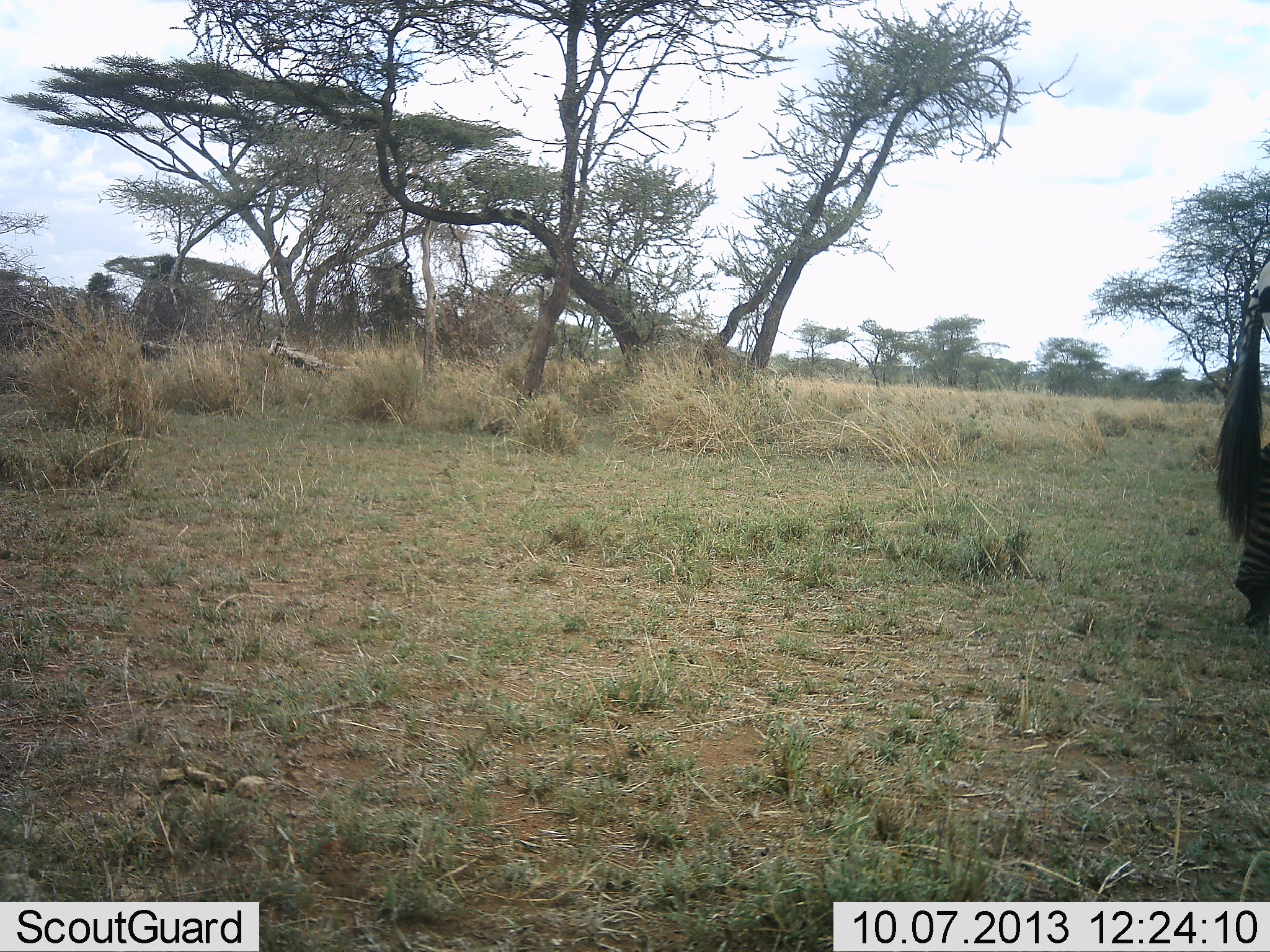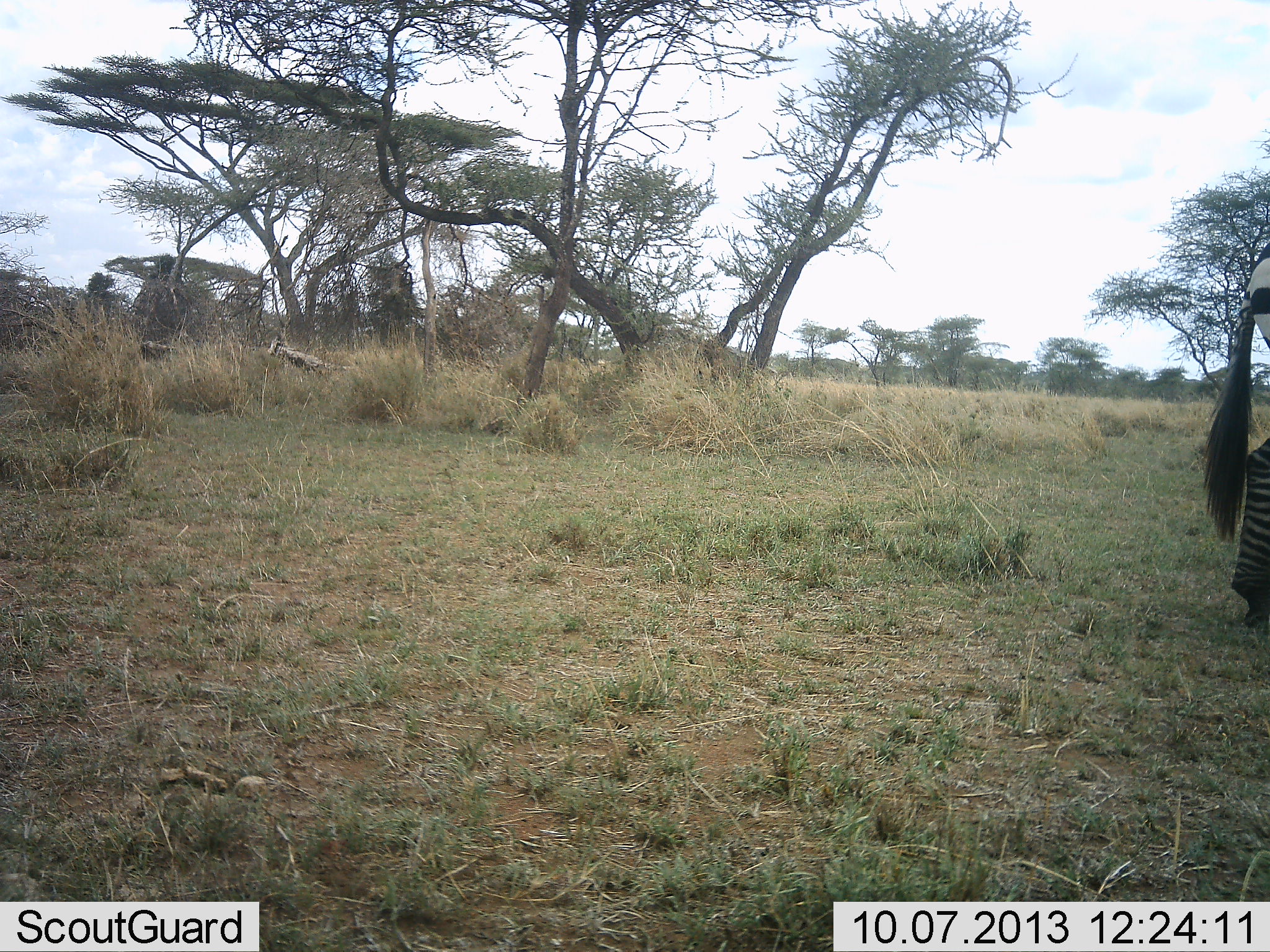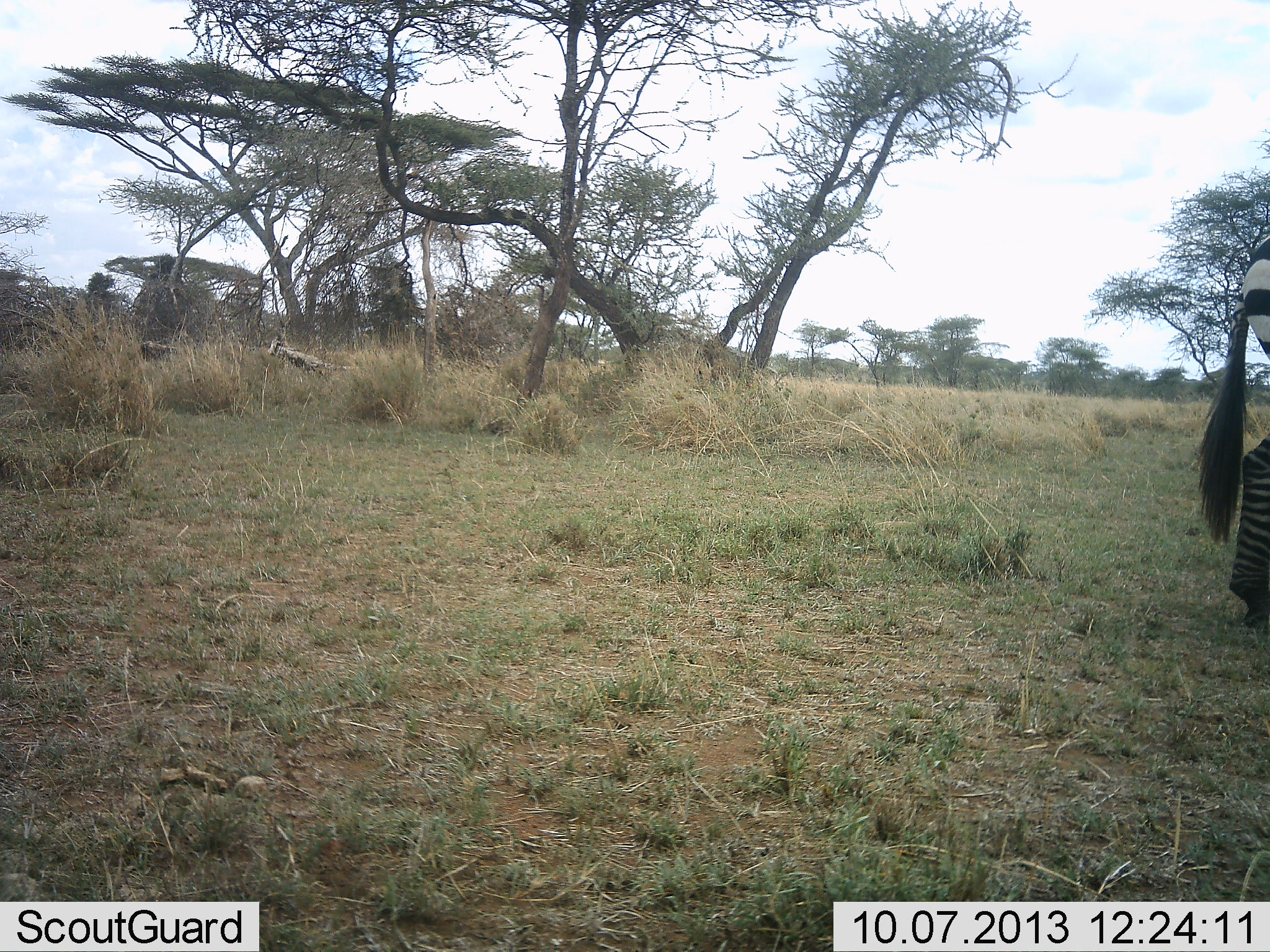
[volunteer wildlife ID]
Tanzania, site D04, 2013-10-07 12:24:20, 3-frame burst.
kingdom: Animalia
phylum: Chordata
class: Mammalia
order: Perissodactyla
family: Equidae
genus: Equus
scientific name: Equus quagga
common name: plains zebra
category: zebra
Zebra (plains zebra) (Equus quagga), count 1. Behavior (volunteer vote fractions): standing 90%, resting 0%, moving 10%, interacting 0%. Young present (vote fraction): 0%. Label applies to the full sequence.